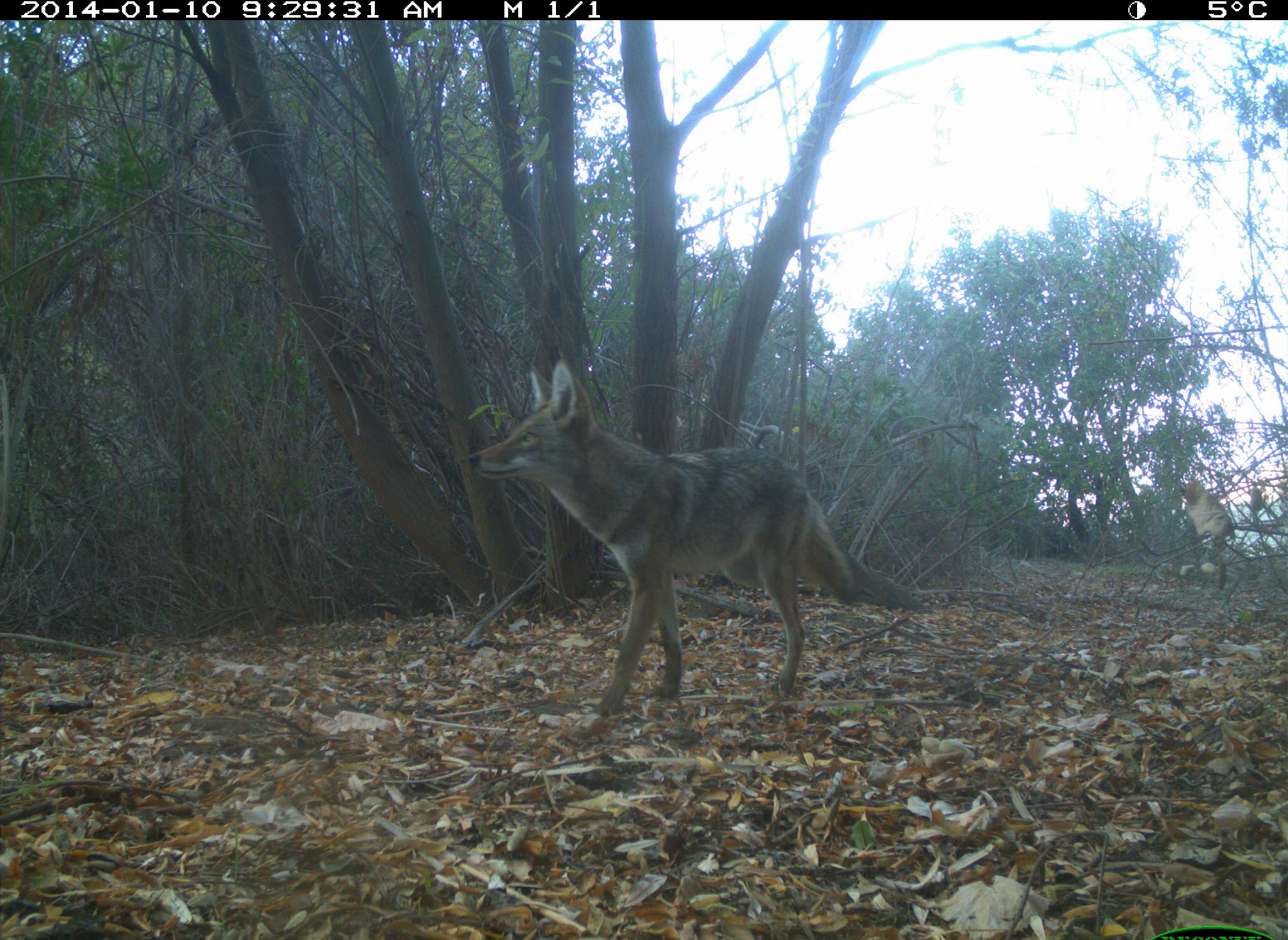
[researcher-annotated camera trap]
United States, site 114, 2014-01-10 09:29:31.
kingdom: Animalia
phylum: Chordata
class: Mammalia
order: Carnivora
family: Canidae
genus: Canis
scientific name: Canis latrans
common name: coyote